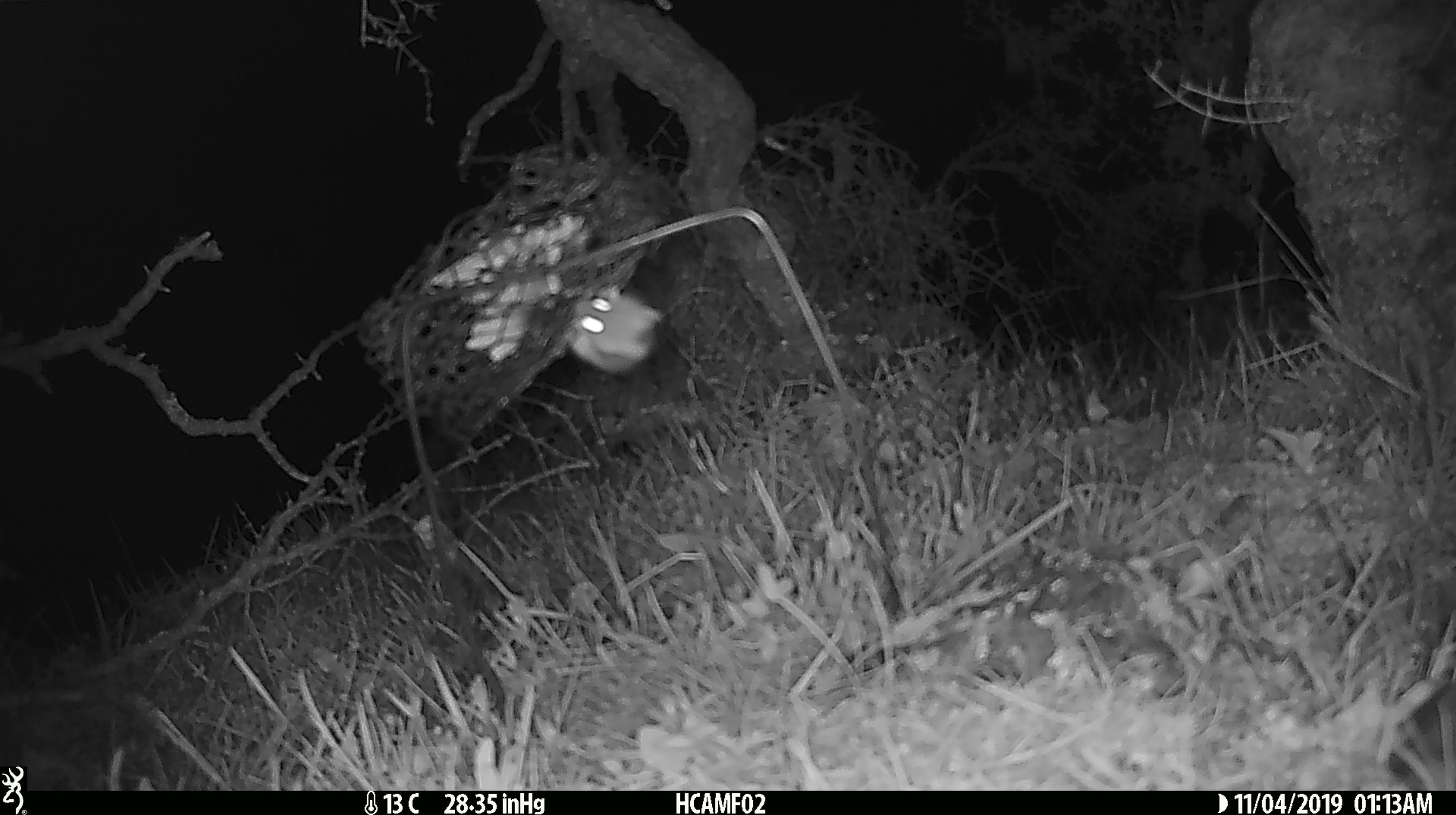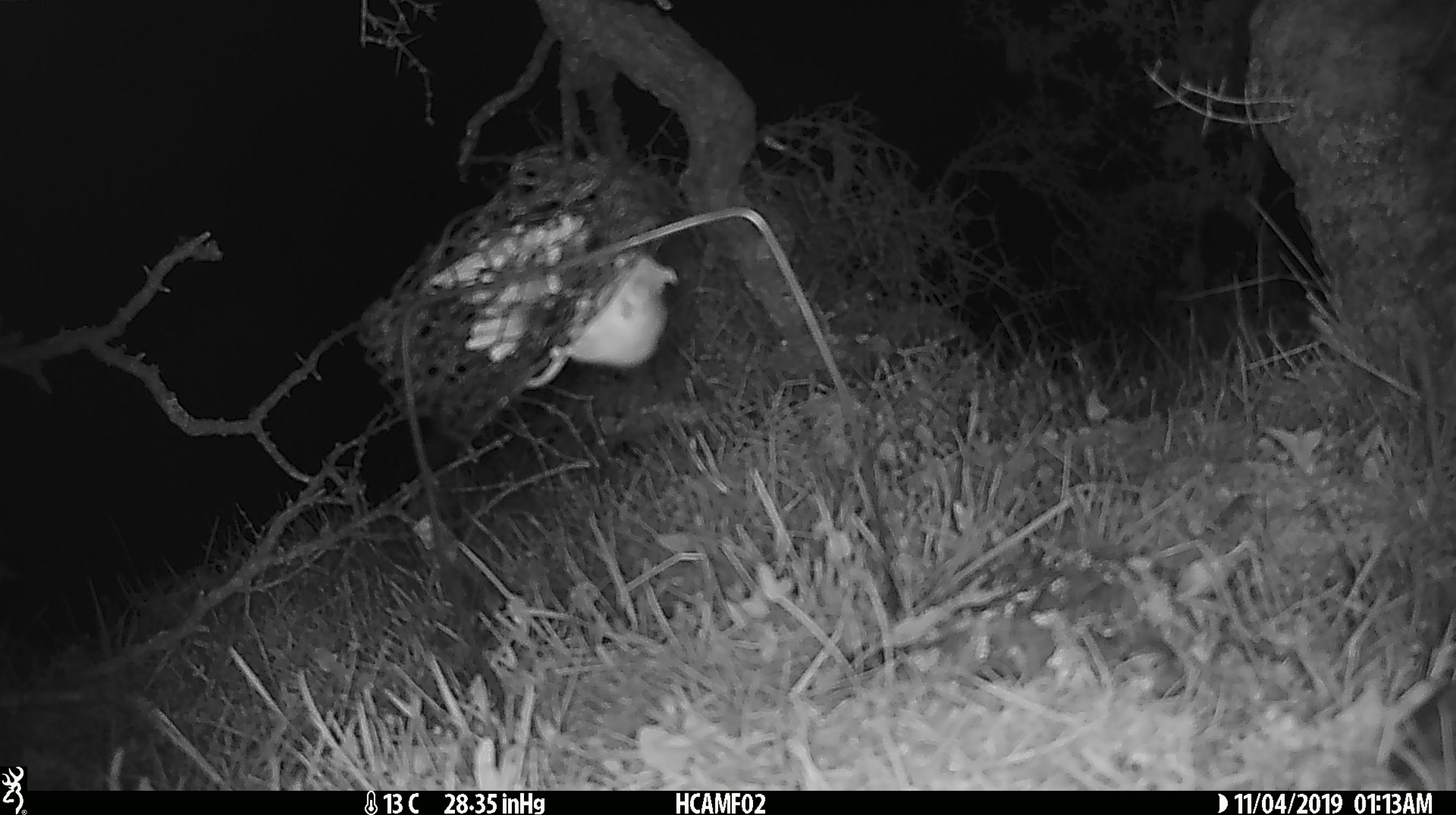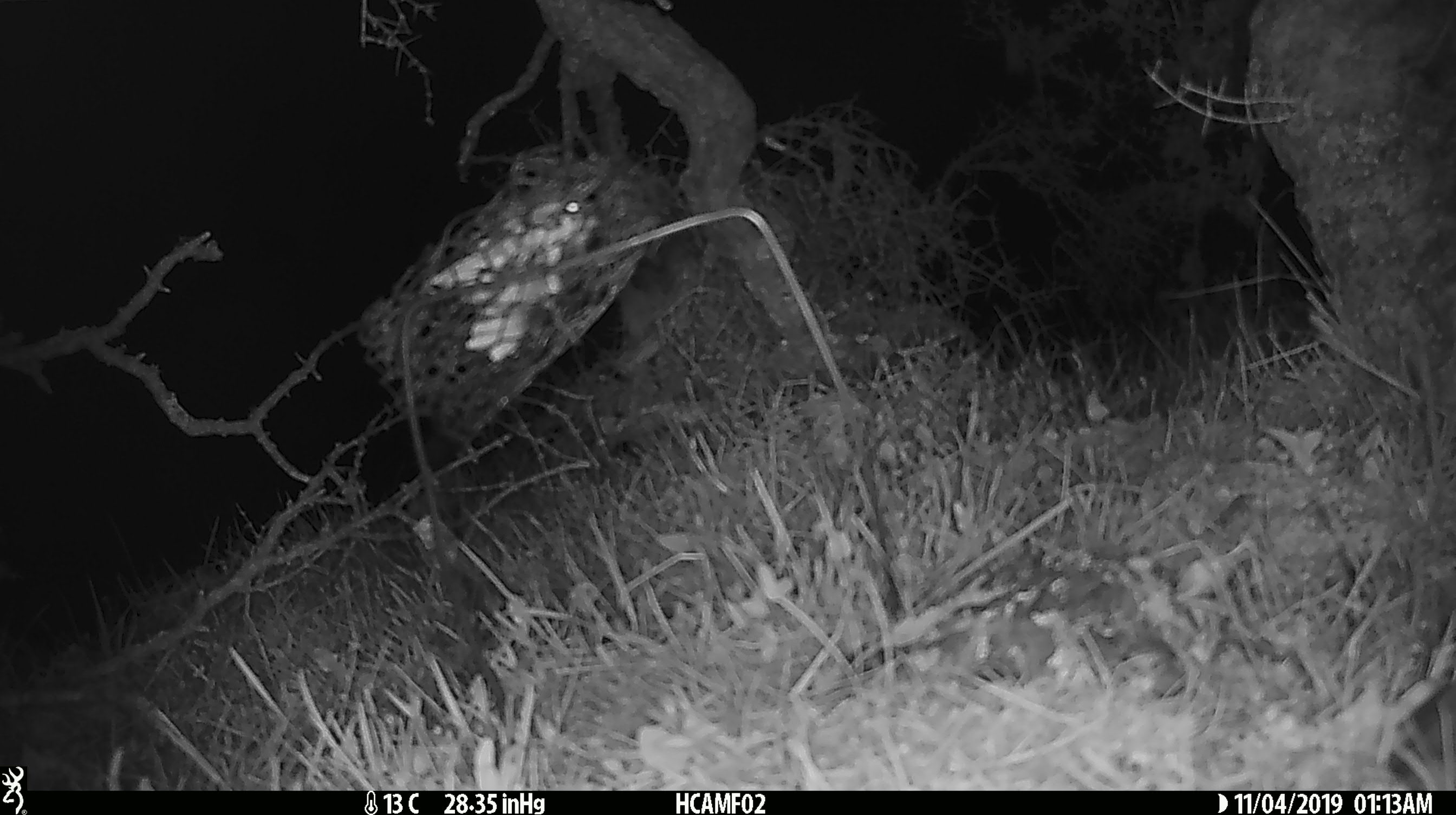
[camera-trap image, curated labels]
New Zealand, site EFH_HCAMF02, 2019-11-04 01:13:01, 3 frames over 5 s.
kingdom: Animalia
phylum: Chordata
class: Mammalia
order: Rodentia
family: Muridae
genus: Mus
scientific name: Mus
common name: mouse